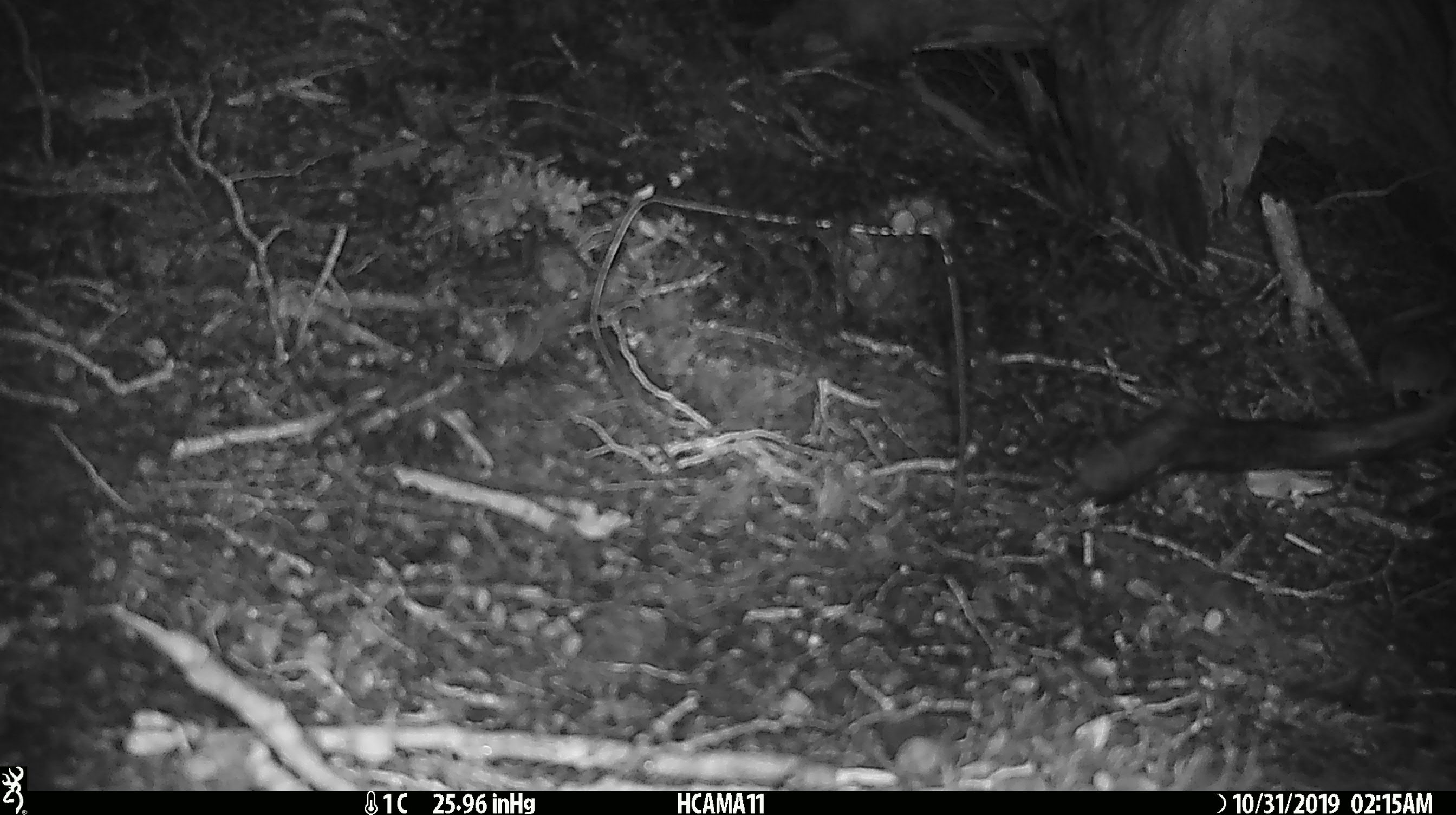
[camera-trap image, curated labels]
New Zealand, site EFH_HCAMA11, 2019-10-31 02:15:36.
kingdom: Animalia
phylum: Chordata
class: Mammalia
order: Rodentia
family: Muridae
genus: Mus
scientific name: Mus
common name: mouse